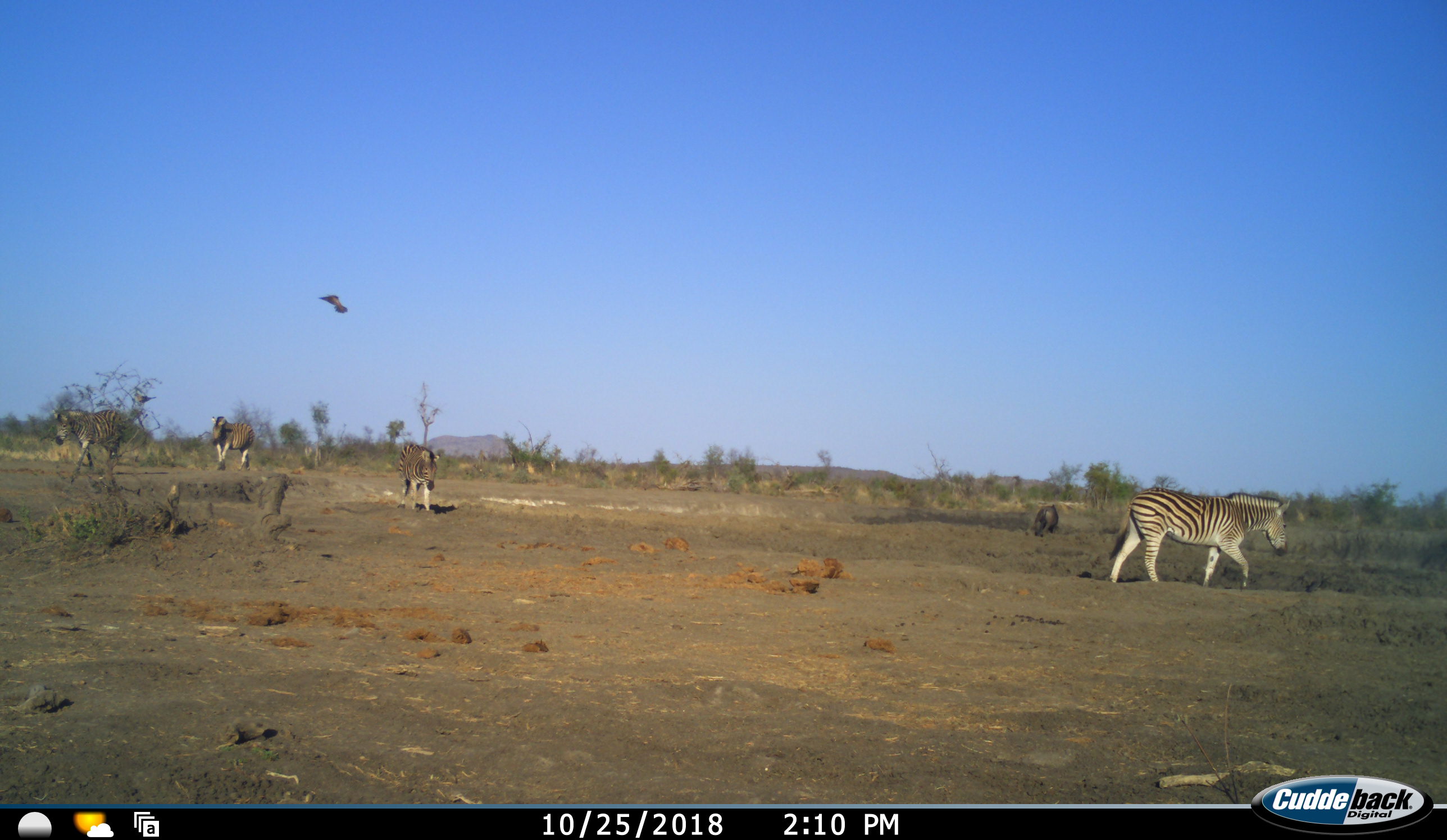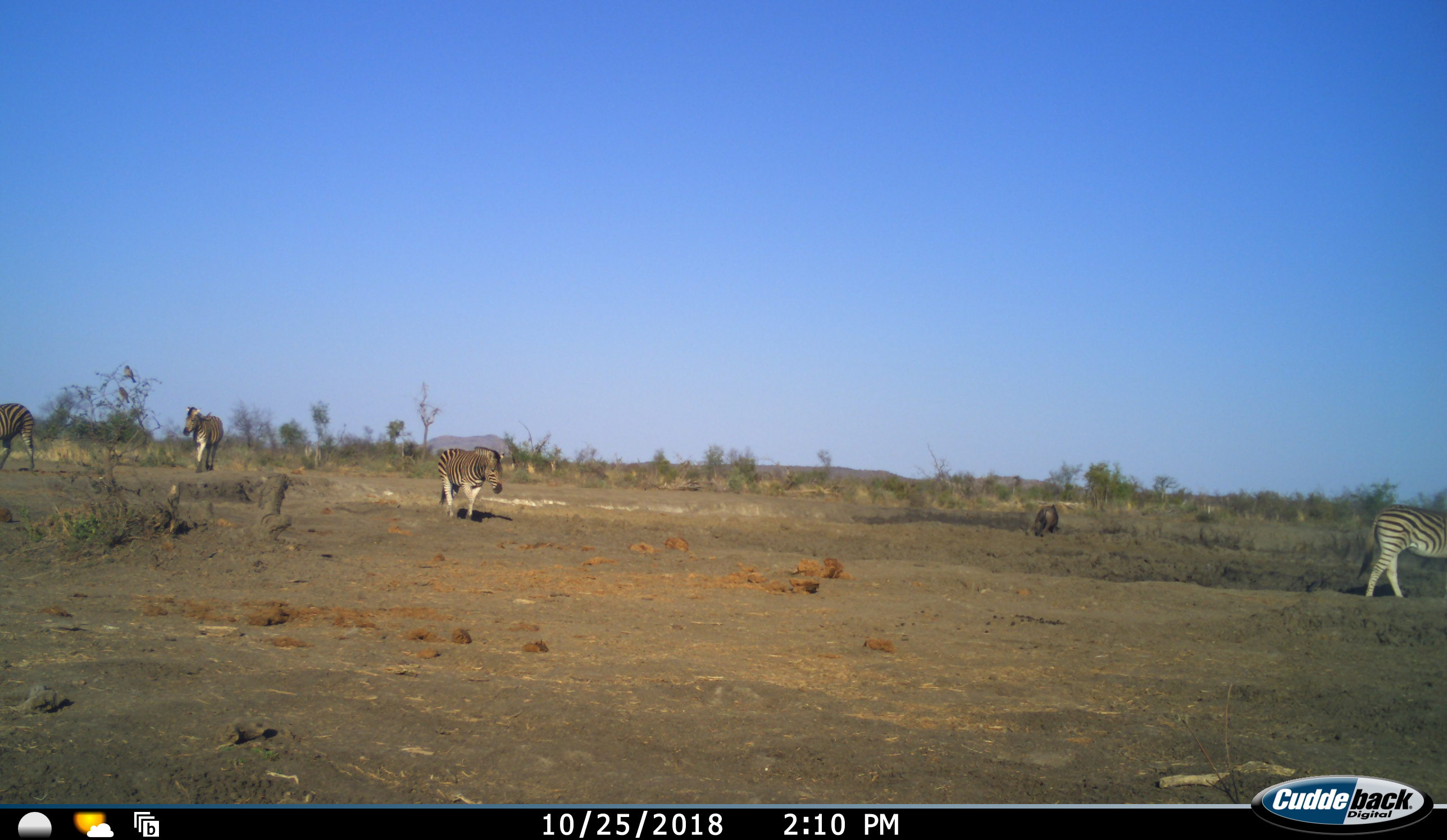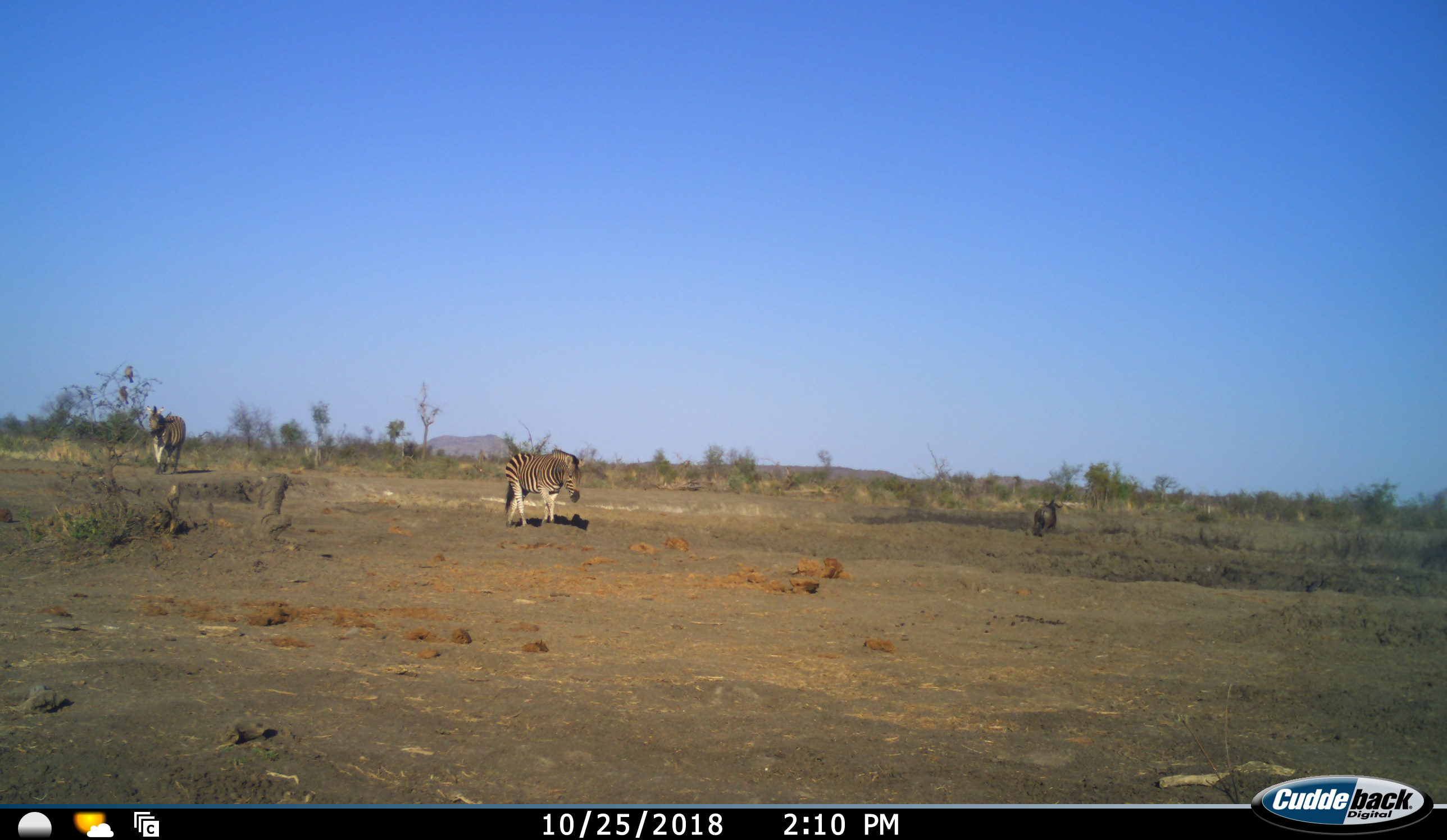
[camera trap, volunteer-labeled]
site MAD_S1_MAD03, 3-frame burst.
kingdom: Animalia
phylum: Chordata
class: Aves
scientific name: Aves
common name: bird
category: birdother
Birdother (bird) (Aves), count 1. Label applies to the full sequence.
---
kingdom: Animalia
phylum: Chordata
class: Mammalia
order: Artiodactyla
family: Bovidae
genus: Syncerus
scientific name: Syncerus caffer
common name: african buffalo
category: buffalo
Buffalo (african buffalo) (Syncerus caffer), count 1. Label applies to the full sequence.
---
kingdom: Animalia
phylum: Chordata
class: Mammalia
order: Perissodactyla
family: Equidae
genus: Equus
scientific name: Equus quagga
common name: plains zebra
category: zebraplains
Zebraplains (plains zebra) (Equus quagga), count 4. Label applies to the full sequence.